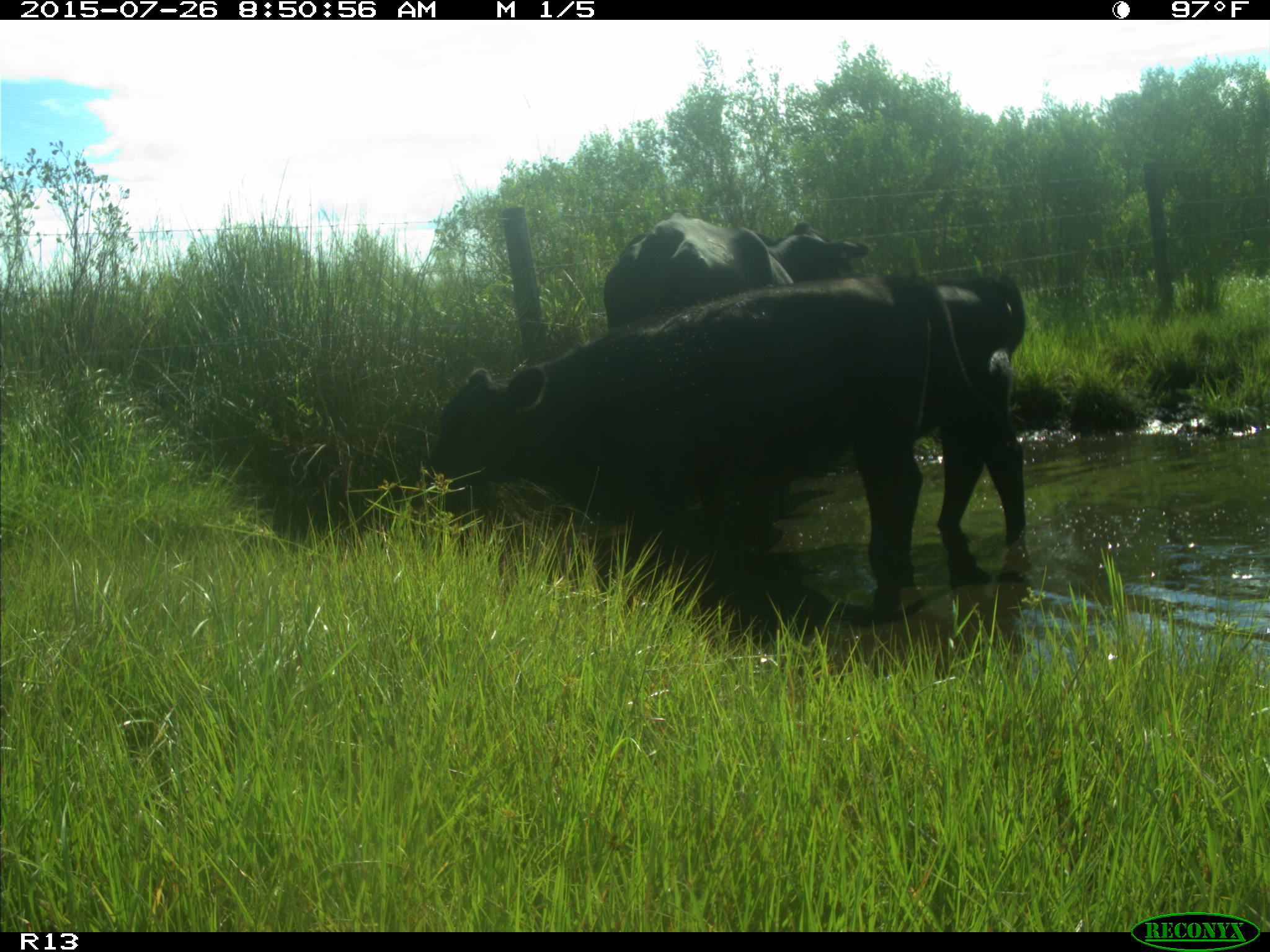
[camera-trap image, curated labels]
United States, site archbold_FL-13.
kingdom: Animalia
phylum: Chordata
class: Mammalia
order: Artiodactyla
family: Bovidae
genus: Bos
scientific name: Bos taurus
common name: domestic cow